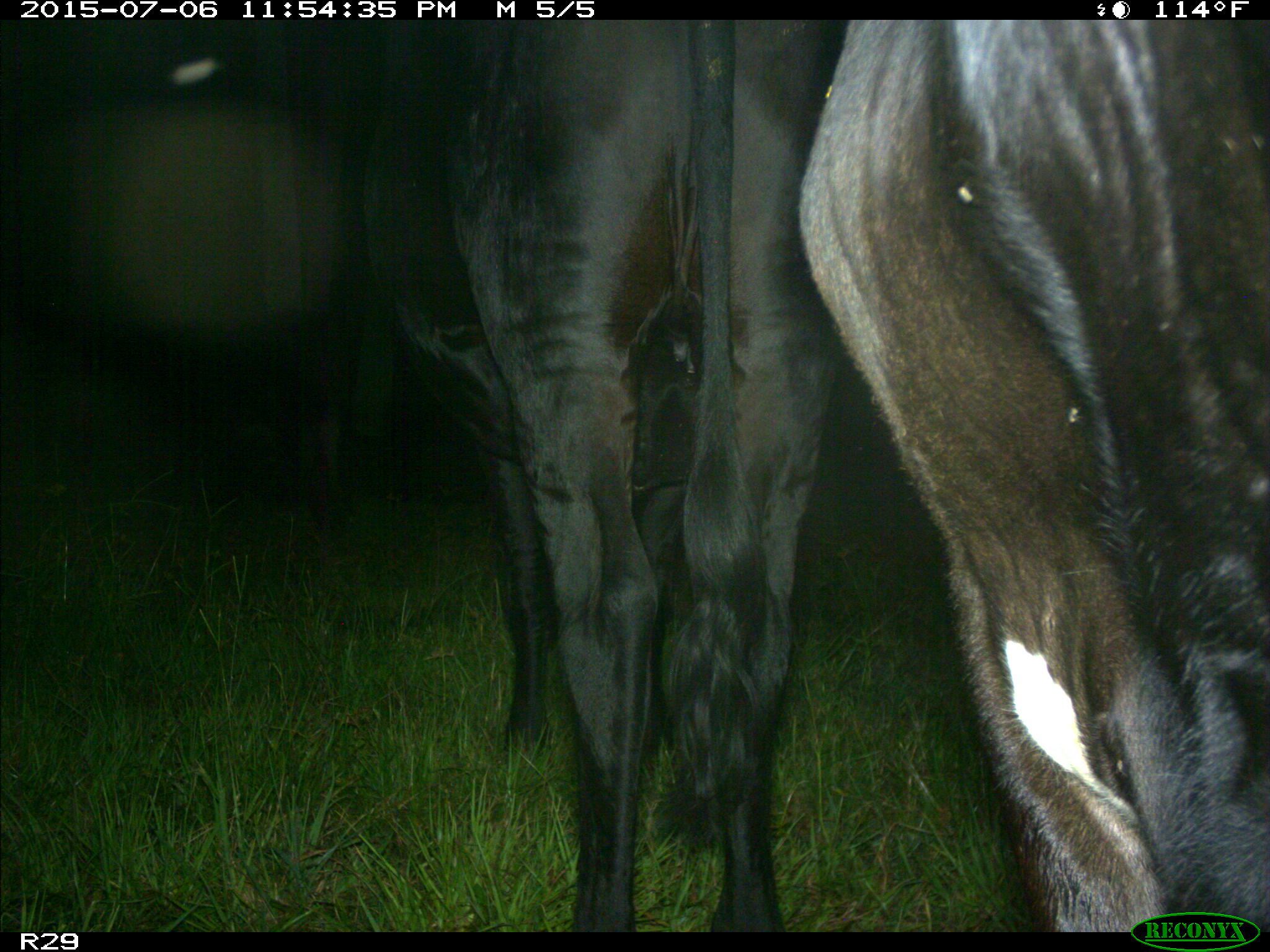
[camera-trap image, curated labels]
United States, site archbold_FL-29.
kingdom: Animalia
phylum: Chordata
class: Mammalia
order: Artiodactyla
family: Bovidae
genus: Bos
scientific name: Bos taurus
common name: domestic cow